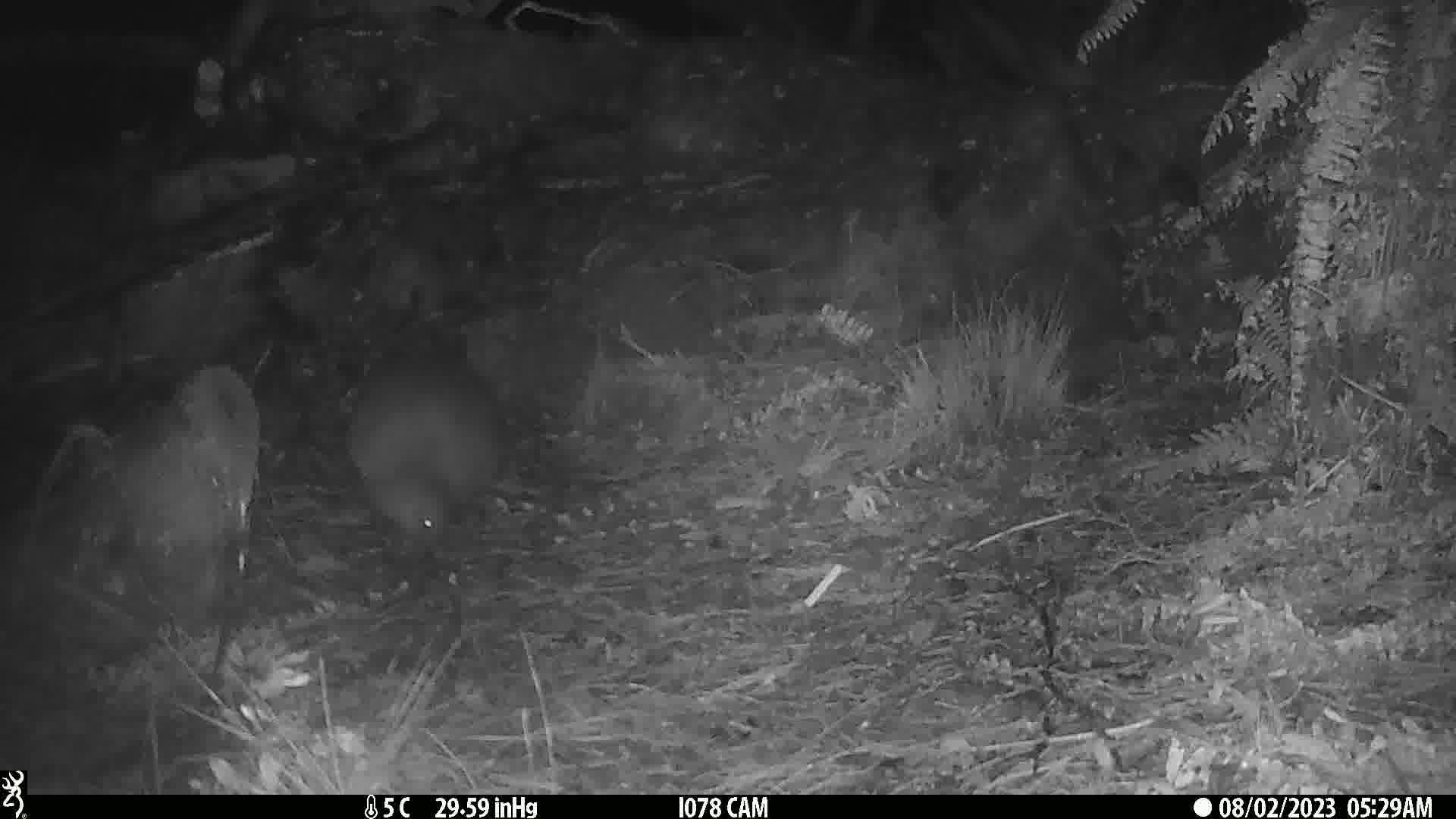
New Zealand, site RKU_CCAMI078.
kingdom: Animalia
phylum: Chordata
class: Aves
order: Apterygiformes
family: Apterygidae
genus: Apteryx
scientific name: Apteryx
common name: kiwi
Kiwi (Apteryx).